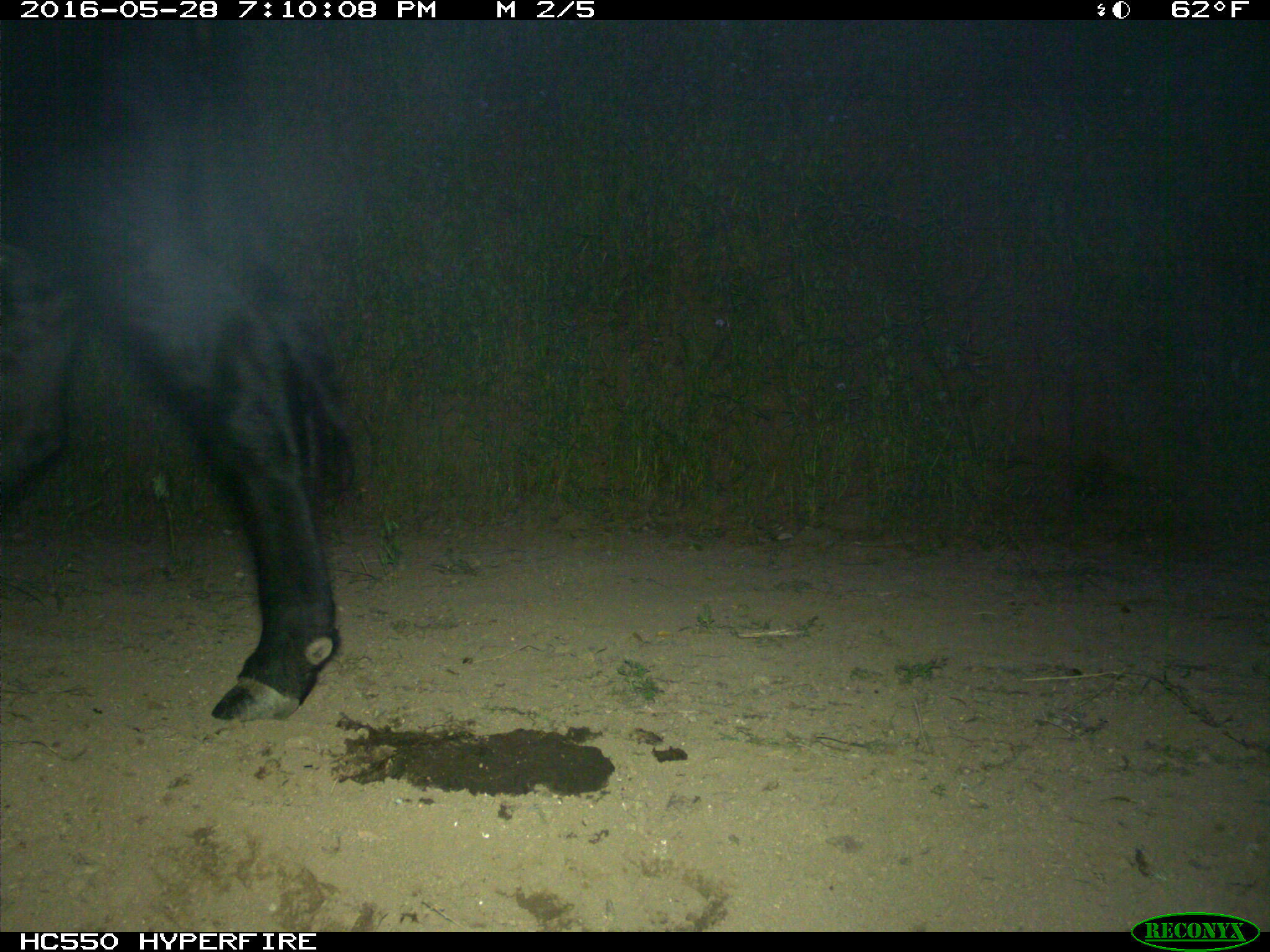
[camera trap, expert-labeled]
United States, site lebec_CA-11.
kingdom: Animalia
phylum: Chordata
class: Mammalia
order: Artiodactyla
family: Bovidae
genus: Bos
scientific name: Bos taurus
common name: domestic cow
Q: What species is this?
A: Bos taurus (domestic cow).